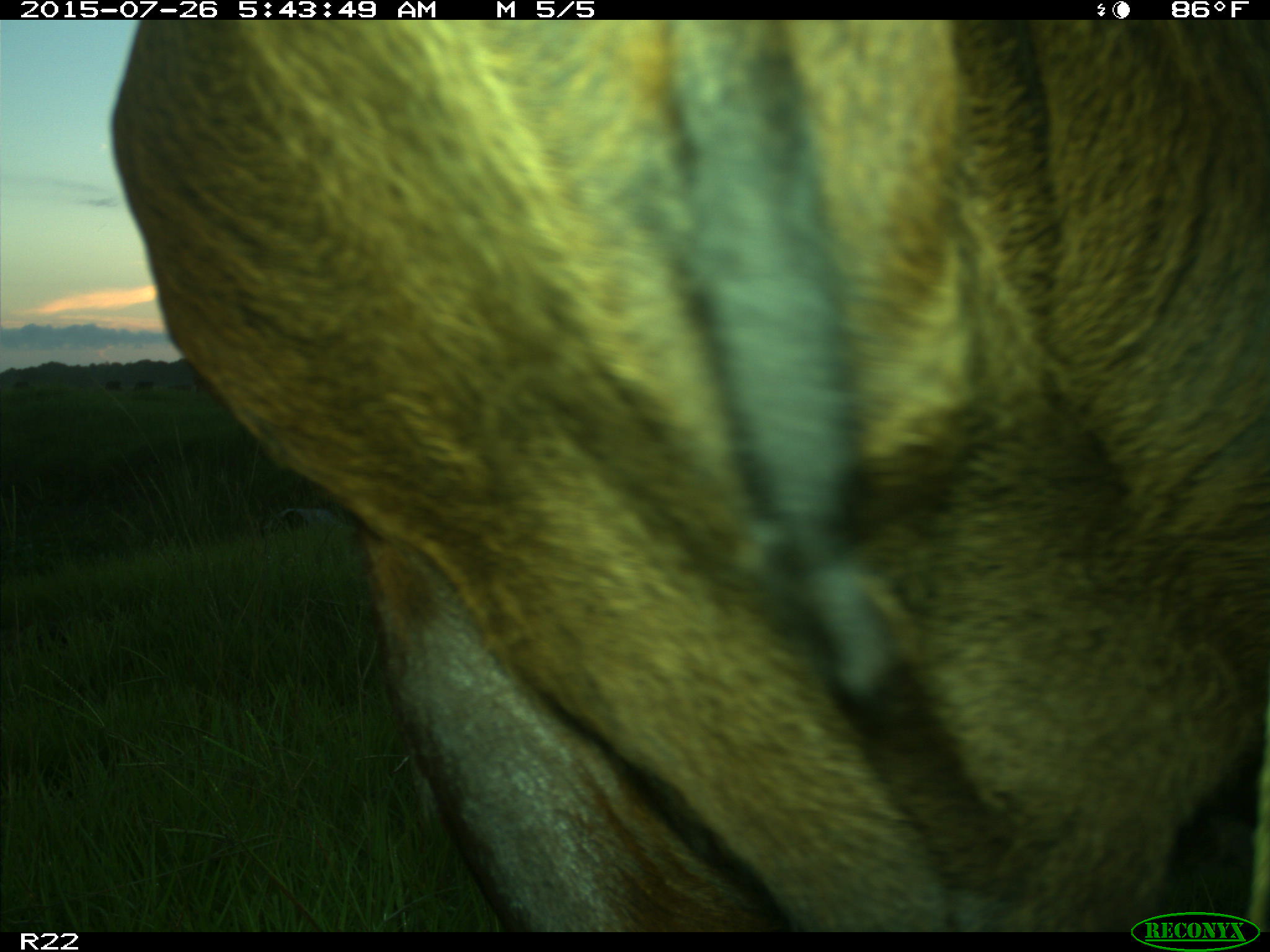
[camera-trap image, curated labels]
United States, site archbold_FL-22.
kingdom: Animalia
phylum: Chordata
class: Mammalia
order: Artiodactyla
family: Bovidae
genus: Bos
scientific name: Bos taurus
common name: domestic cow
Bos taurus (domestic cow).